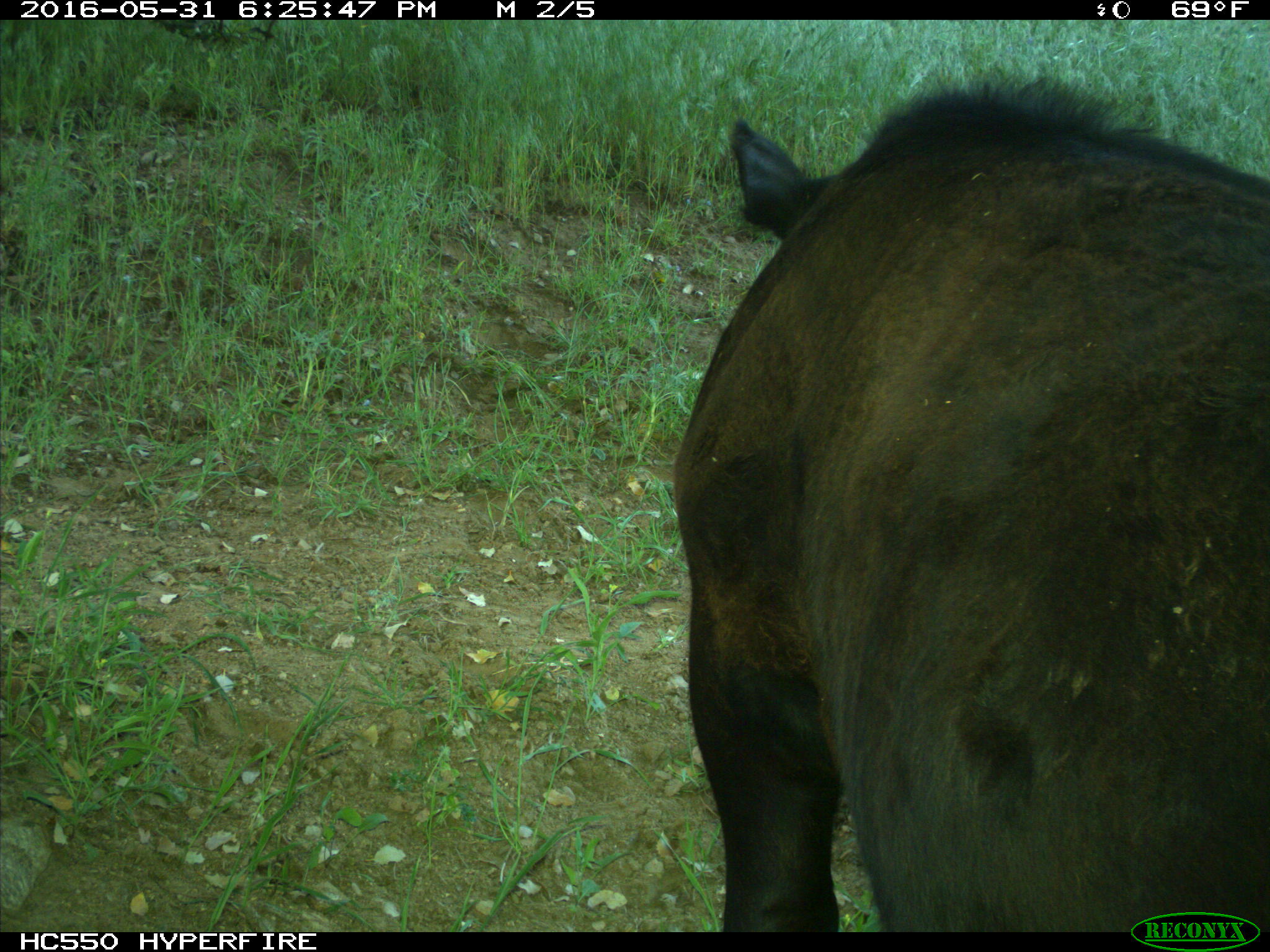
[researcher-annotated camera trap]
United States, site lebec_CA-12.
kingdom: Animalia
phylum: Chordata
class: Mammalia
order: Artiodactyla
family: Bovidae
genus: Bos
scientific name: Bos taurus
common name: domestic cow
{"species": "Bos taurus (domestic cow)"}